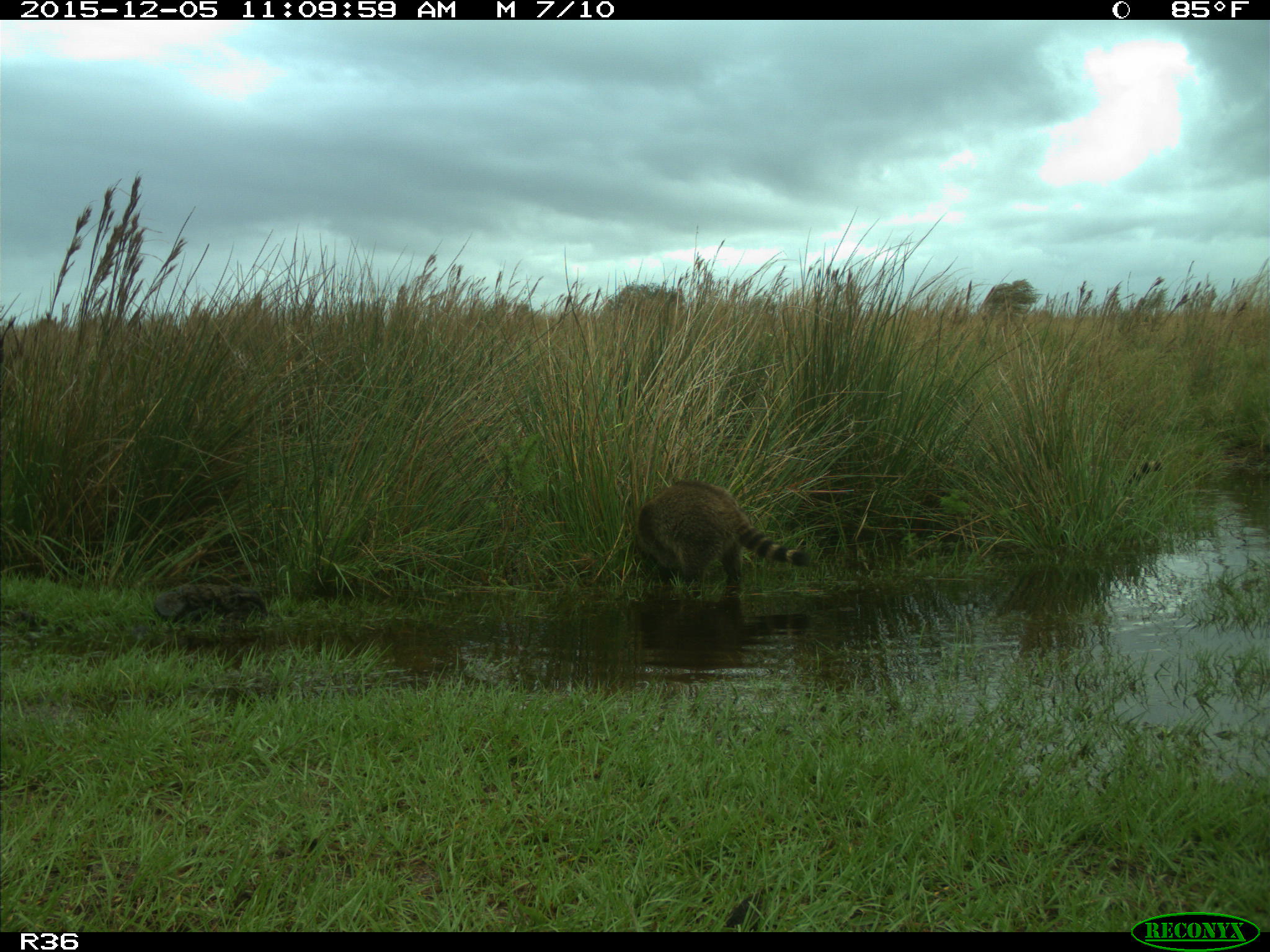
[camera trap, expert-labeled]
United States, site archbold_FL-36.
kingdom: Animalia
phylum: Chordata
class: Mammalia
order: Carnivora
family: Procyonidae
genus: Procyon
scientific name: Procyon lotor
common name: common raccoon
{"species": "Procyon lotor (common raccoon)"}